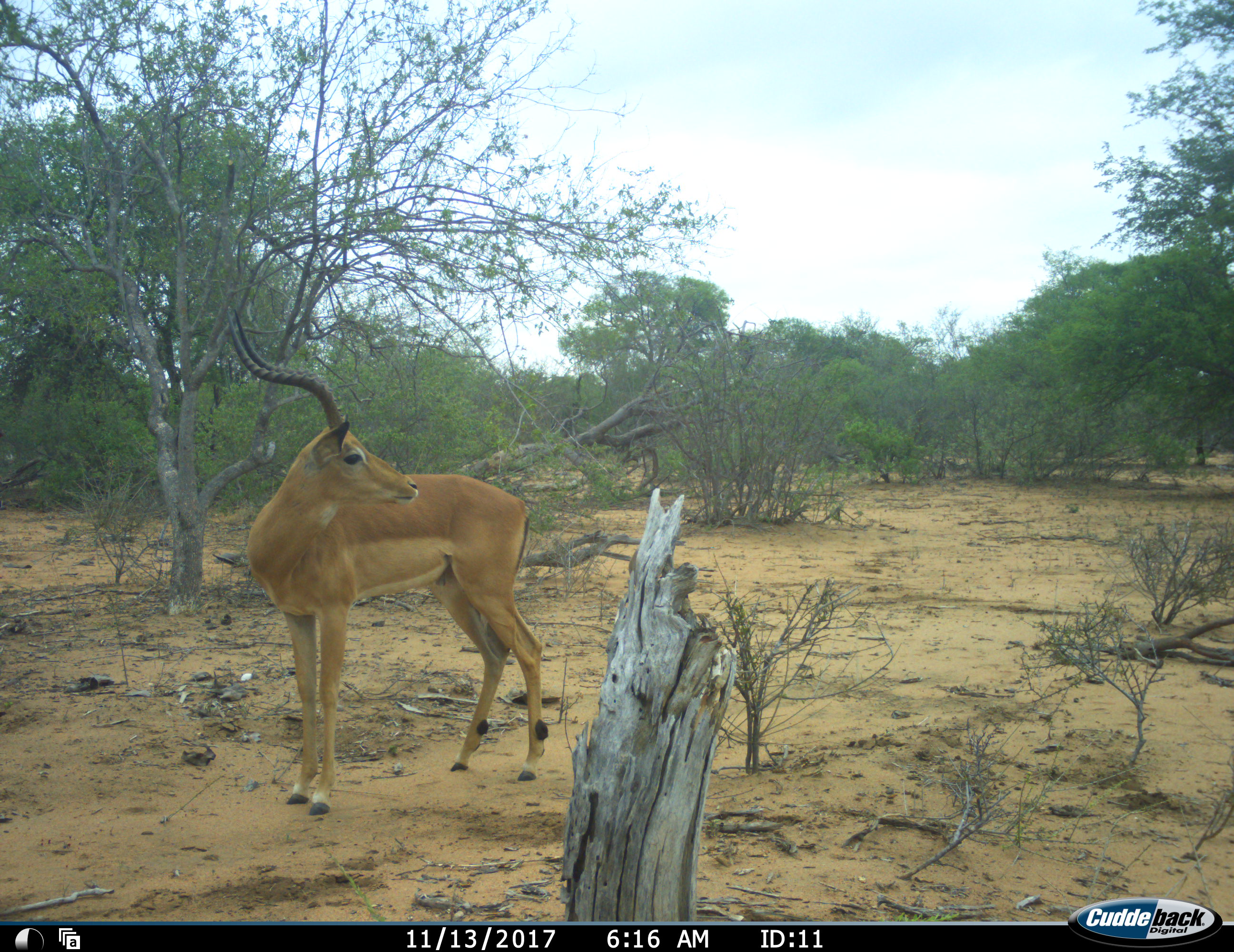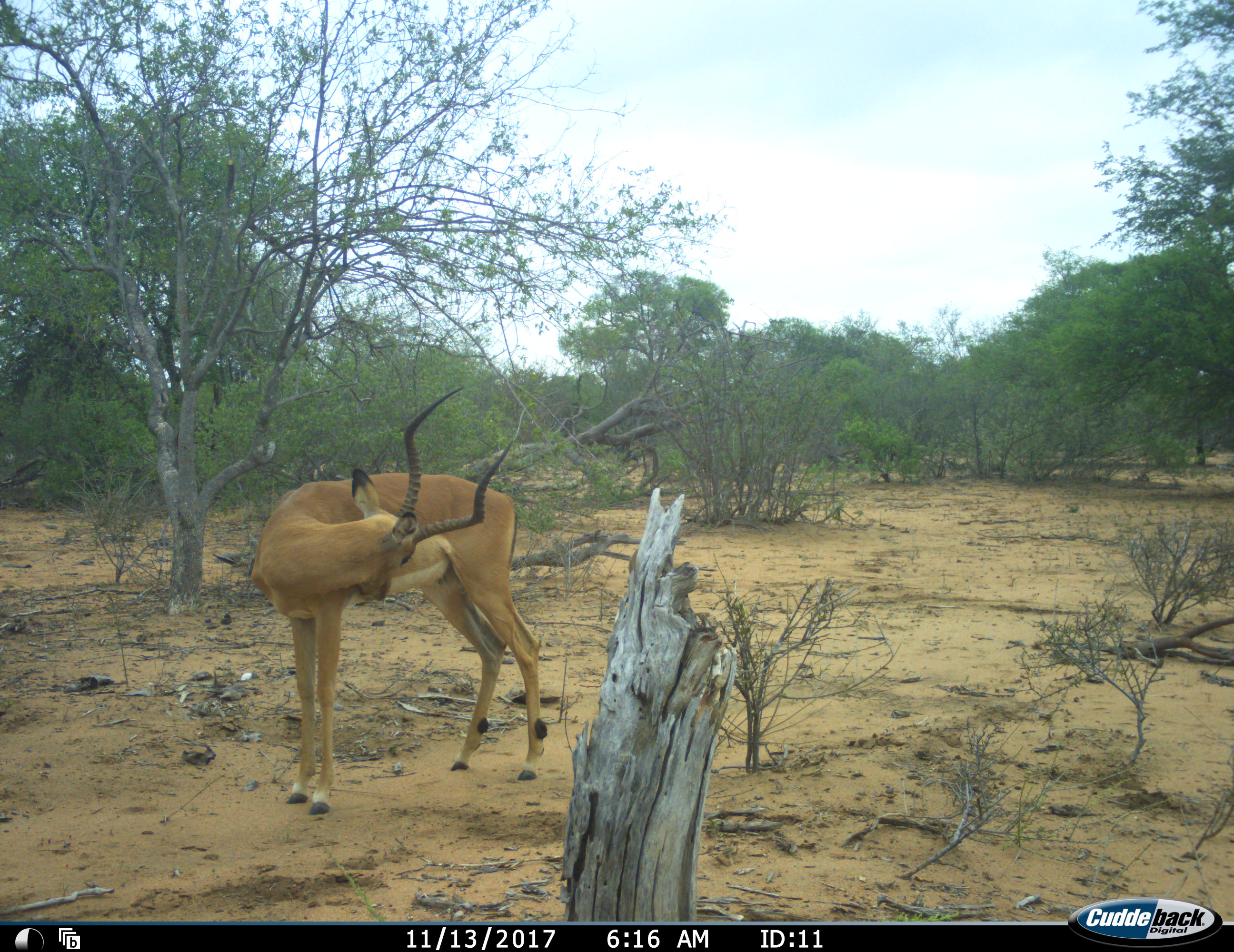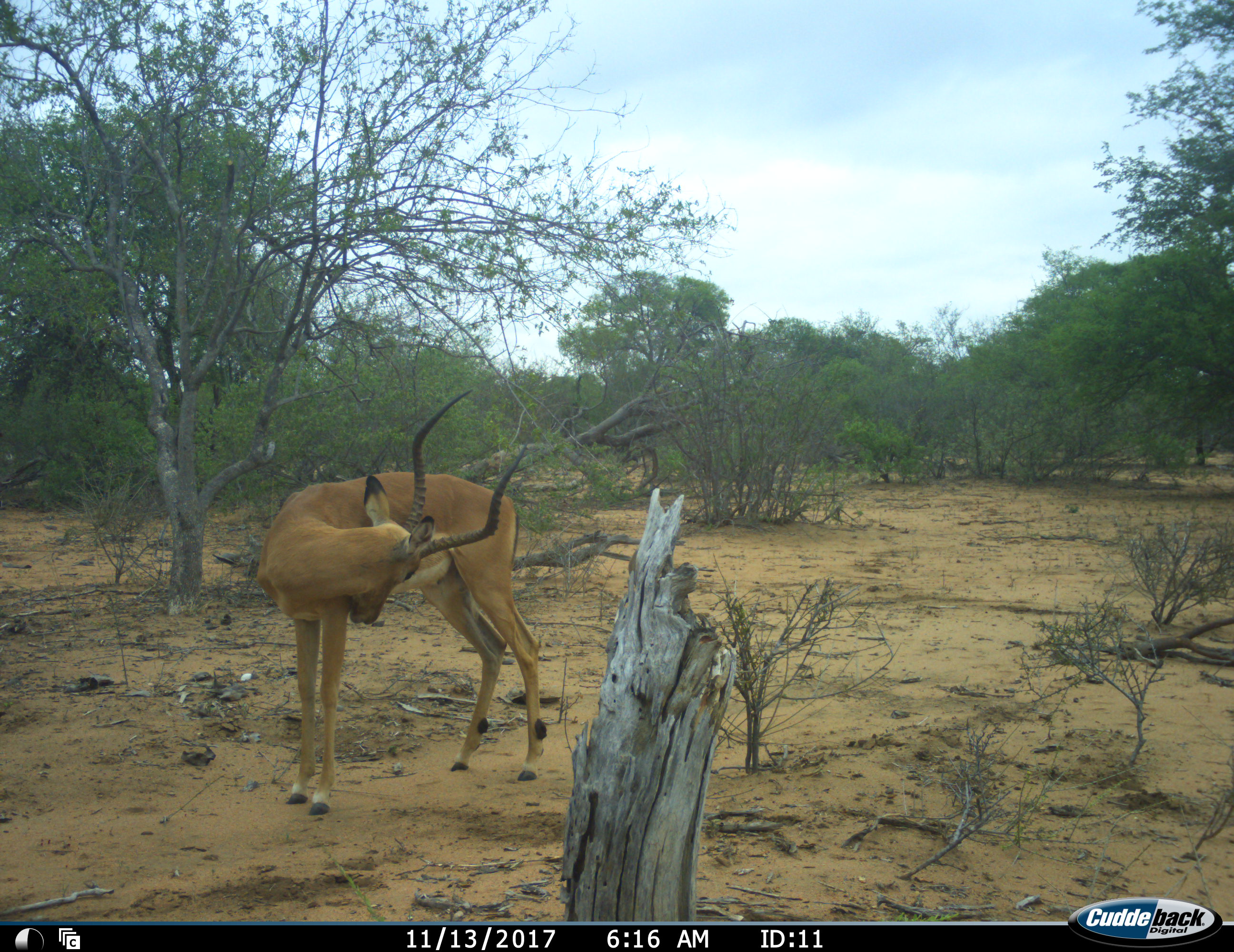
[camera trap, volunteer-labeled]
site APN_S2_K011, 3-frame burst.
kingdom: Animalia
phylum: Chordata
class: Mammalia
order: Artiodactyla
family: Bovidae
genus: Aepyceros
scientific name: Aepyceros melampus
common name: impala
Impala (Aepyceros melampus), count 1. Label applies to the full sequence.